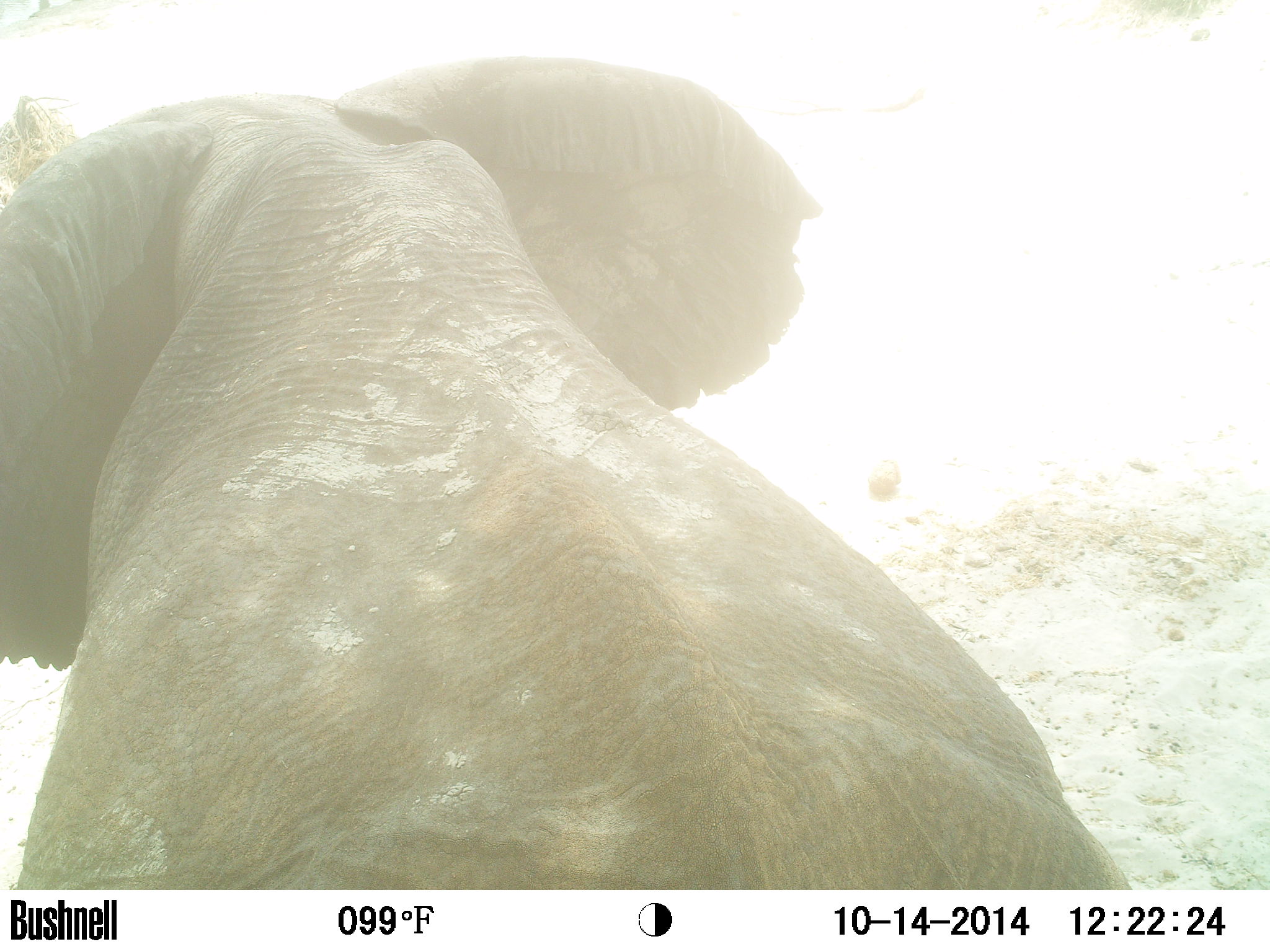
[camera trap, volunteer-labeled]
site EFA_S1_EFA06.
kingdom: Animalia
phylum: Chordata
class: Mammalia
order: Proboscidea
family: Elephantidae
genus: Loxodonta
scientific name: Loxodonta africana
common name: african bush elephant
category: elephant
Elephant (african bush elephant) (Loxodonta africana), count 1. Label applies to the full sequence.